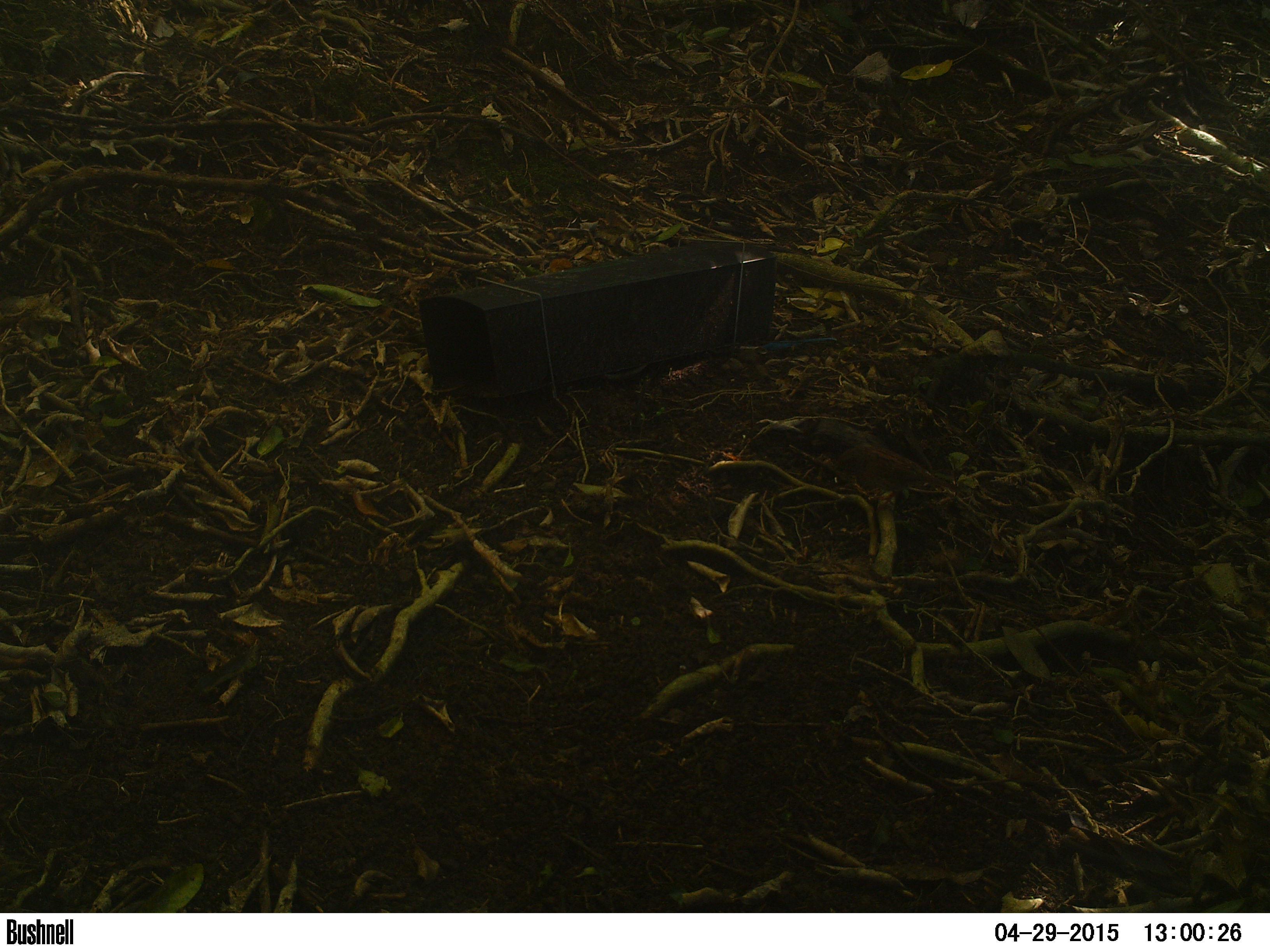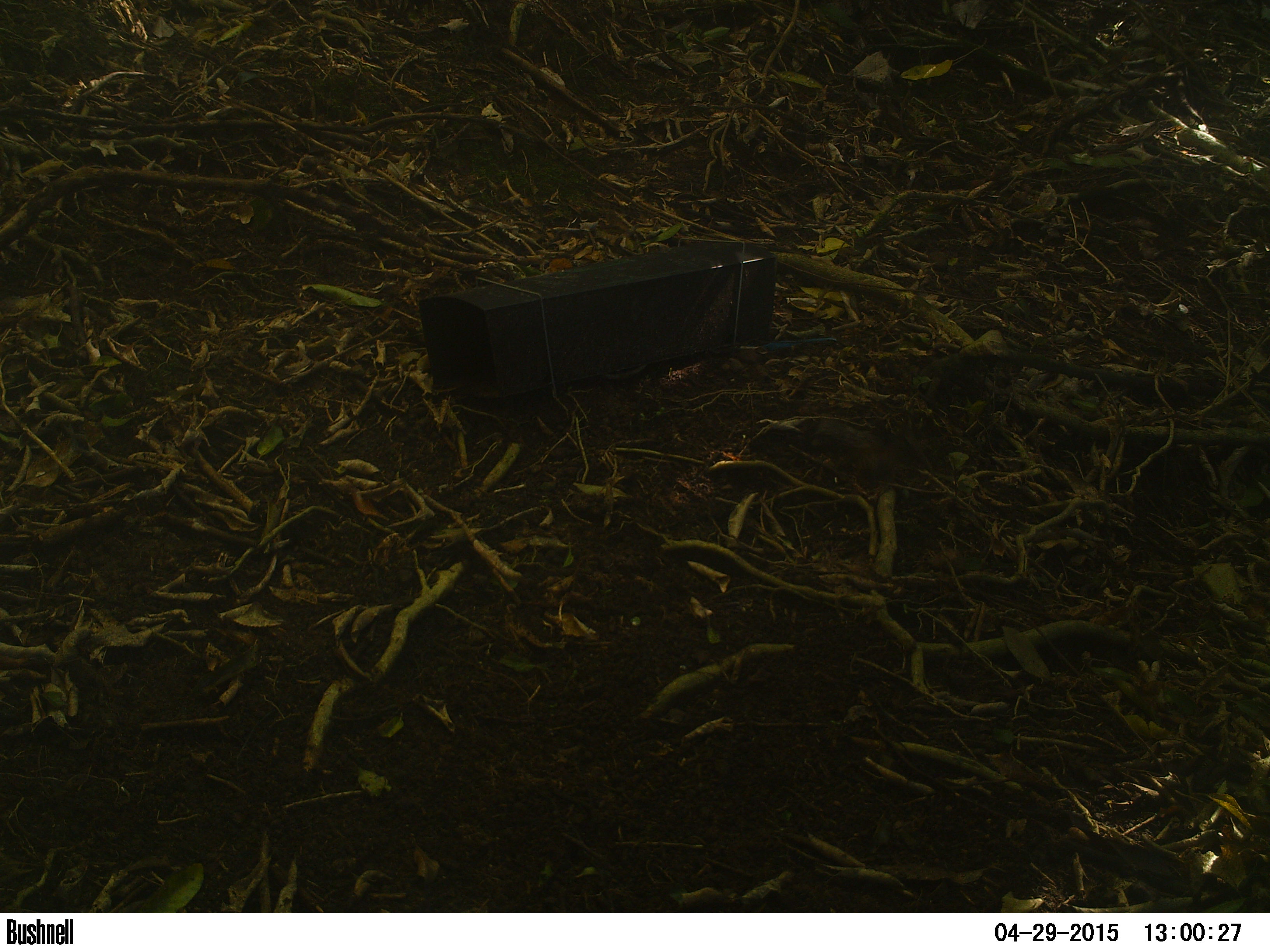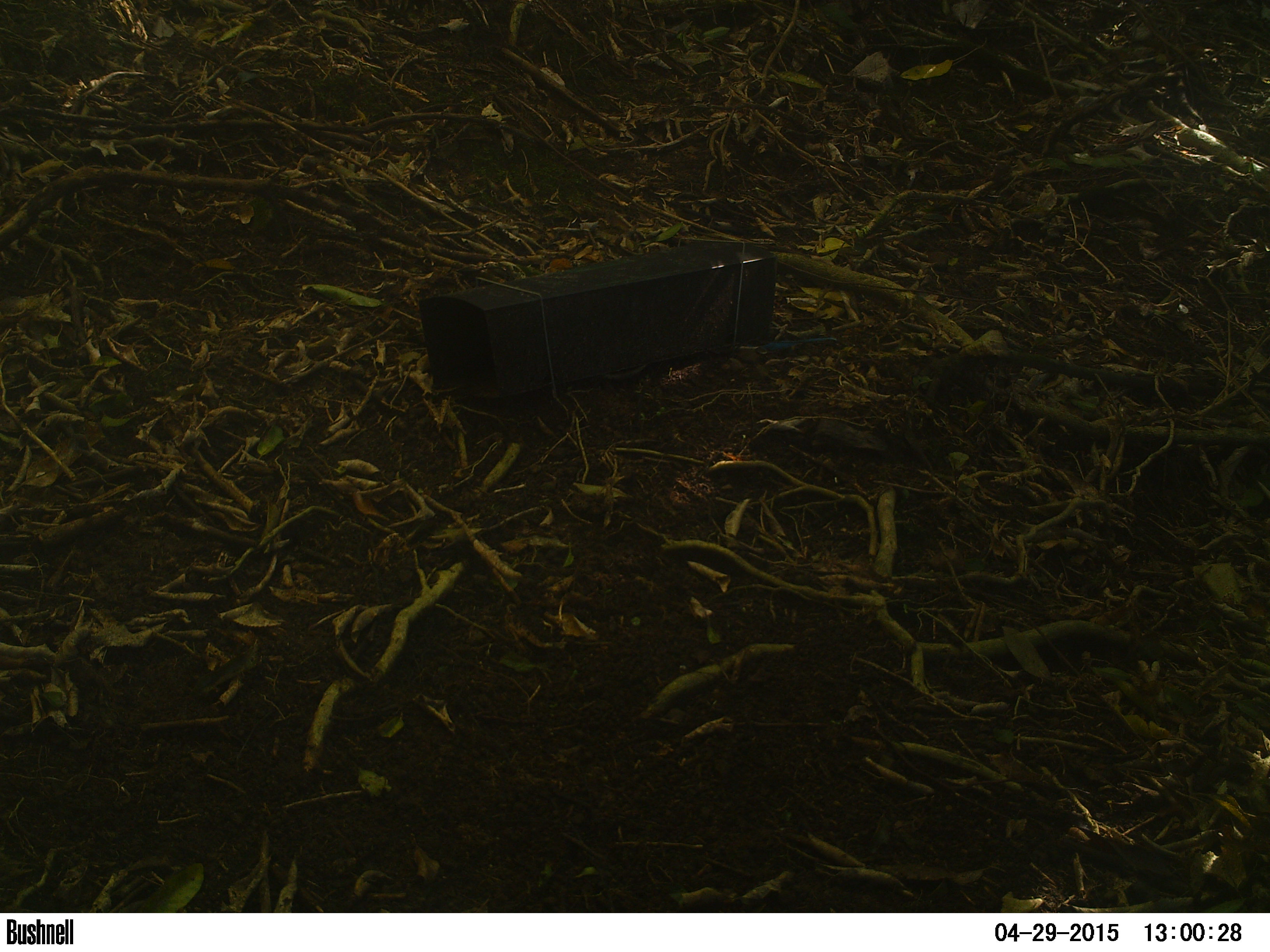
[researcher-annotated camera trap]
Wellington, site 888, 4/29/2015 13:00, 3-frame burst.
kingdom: Animalia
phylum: Chordata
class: Aves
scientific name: Aves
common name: bird